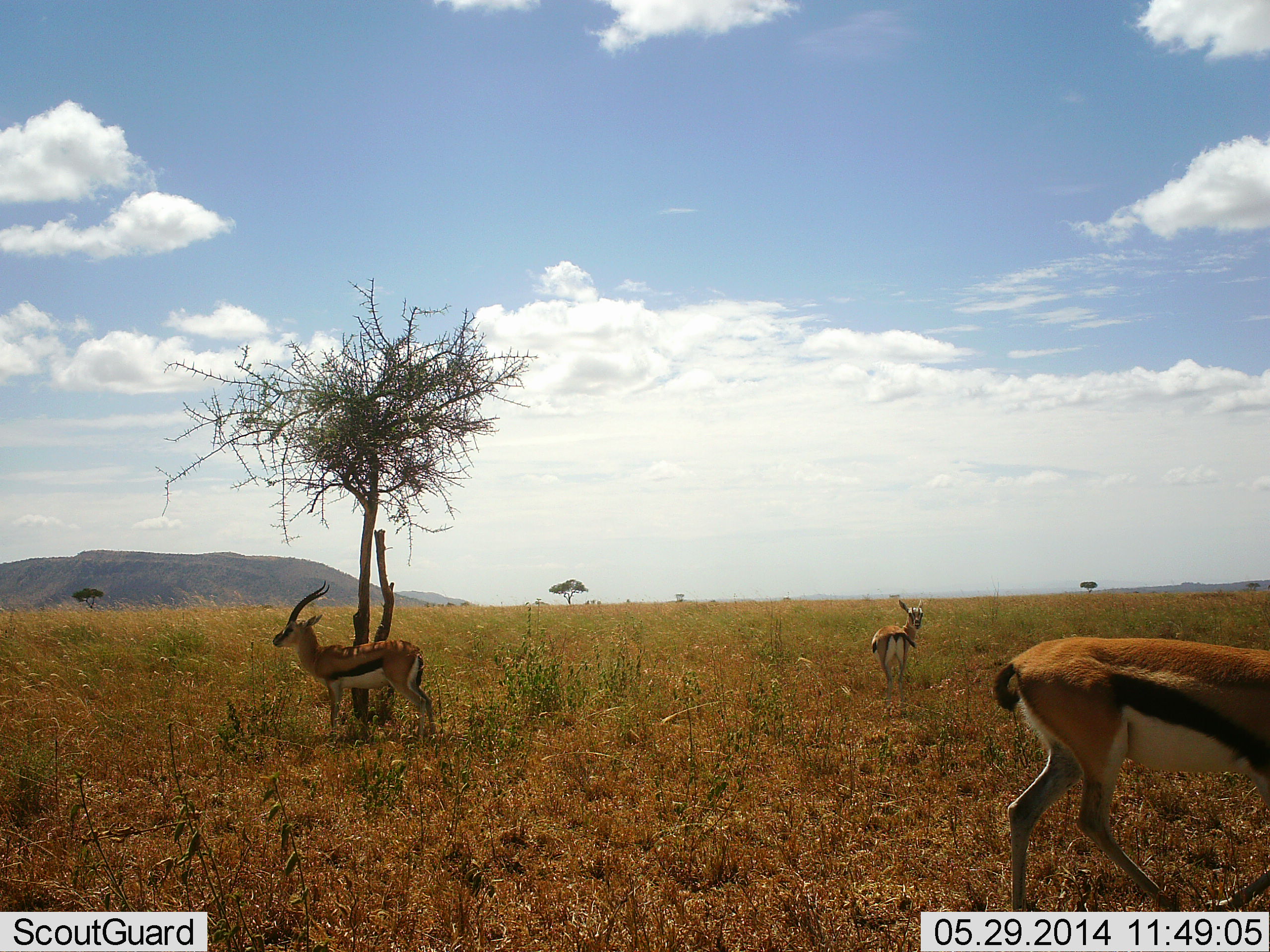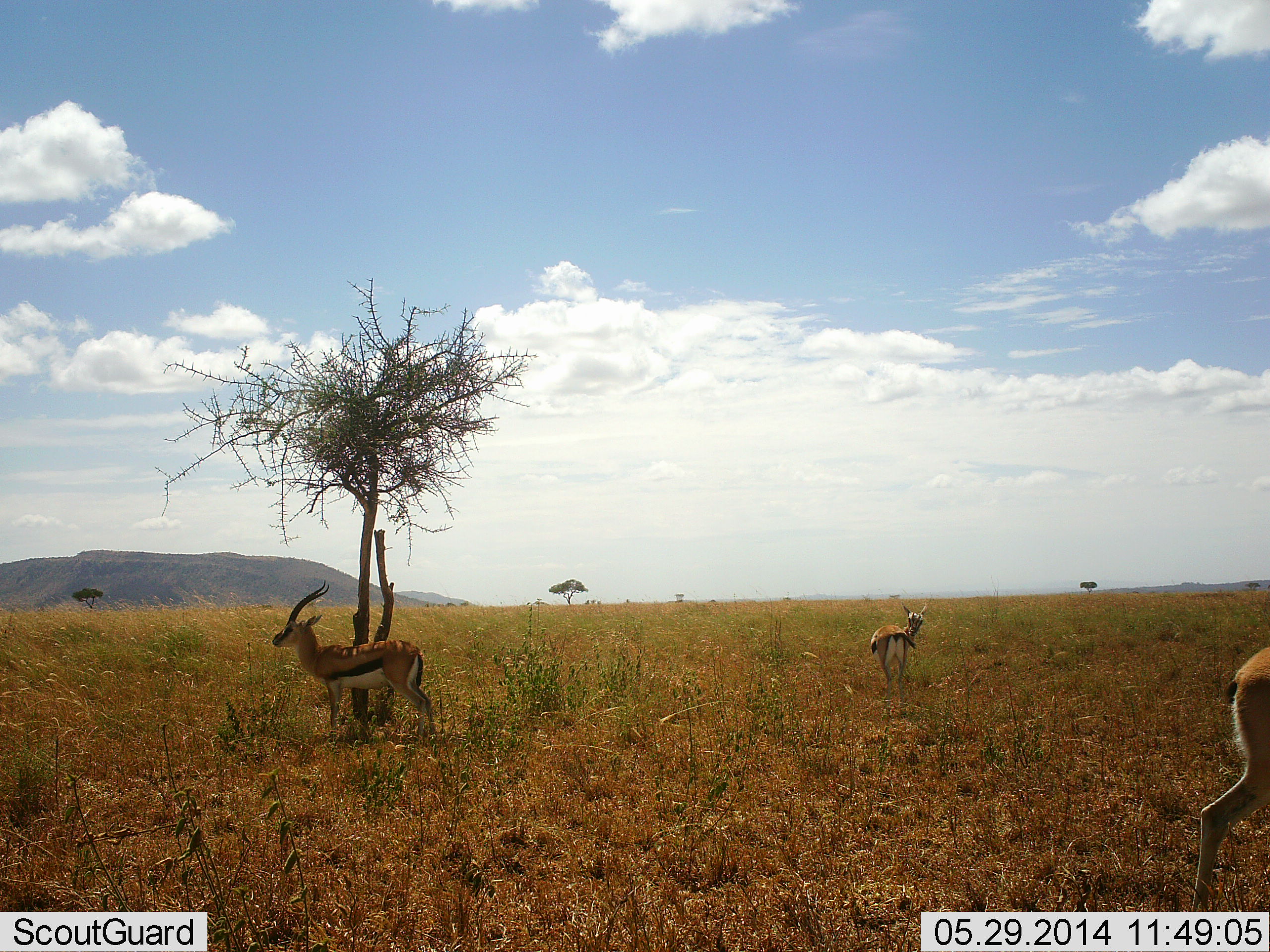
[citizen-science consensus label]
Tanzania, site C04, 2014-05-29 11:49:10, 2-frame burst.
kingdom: Animalia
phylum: Chordata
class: Mammalia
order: Artiodactyla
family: Bovidae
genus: Eudorcas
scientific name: Eudorcas thomsonii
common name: thomson's gazelle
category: gazellethomsons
Gazellethomsons (thomson's gazelle) (Eudorcas thomsonii), count 3. Behavior (volunteer vote fractions): standing 90%, resting 10%, moving 80%, interacting 0%. Young present (vote fraction): 10%. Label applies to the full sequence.